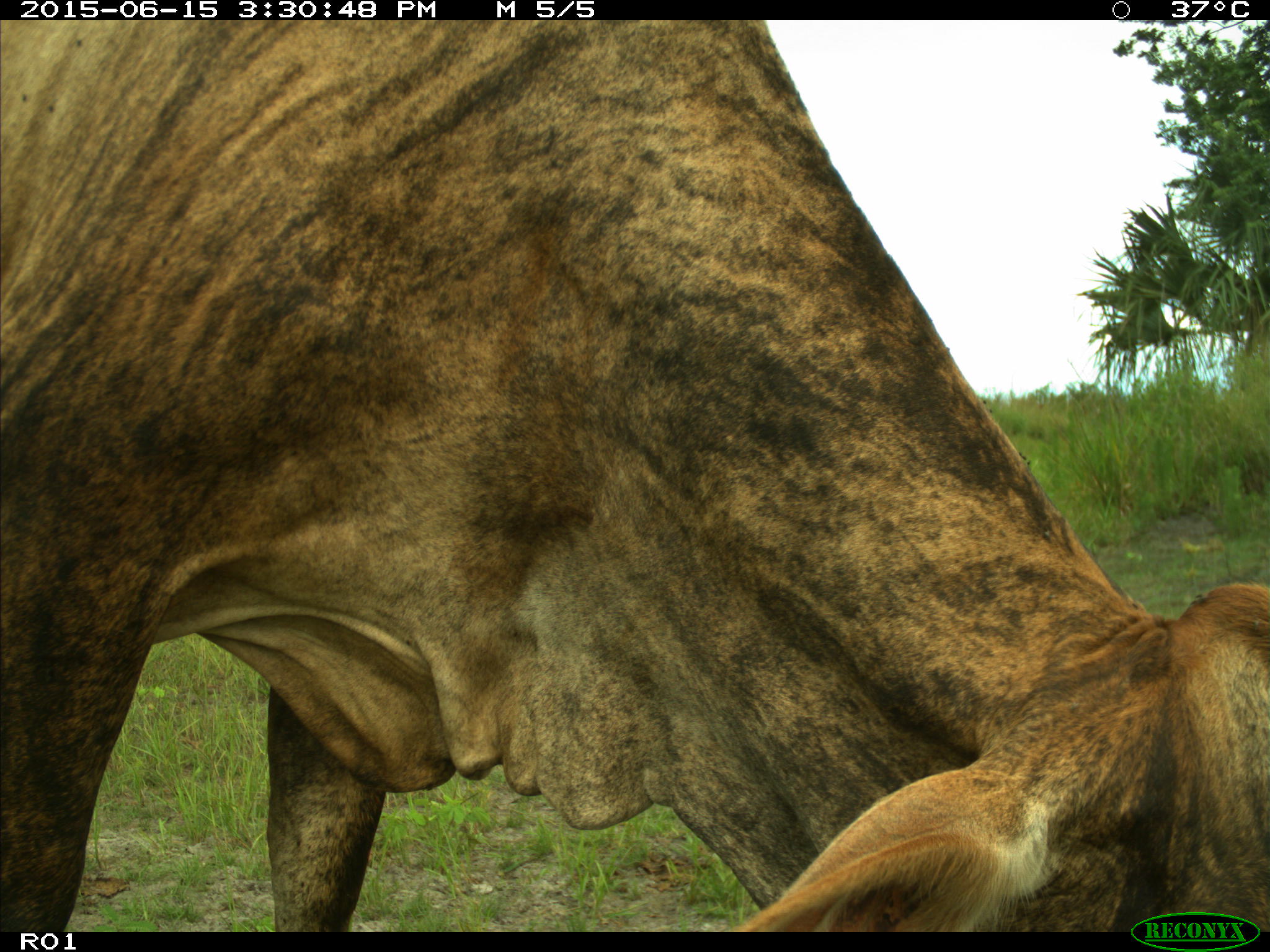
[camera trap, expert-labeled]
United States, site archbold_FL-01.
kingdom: Animalia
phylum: Chordata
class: Mammalia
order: Artiodactyla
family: Bovidae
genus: Bos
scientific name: Bos taurus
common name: domestic cow